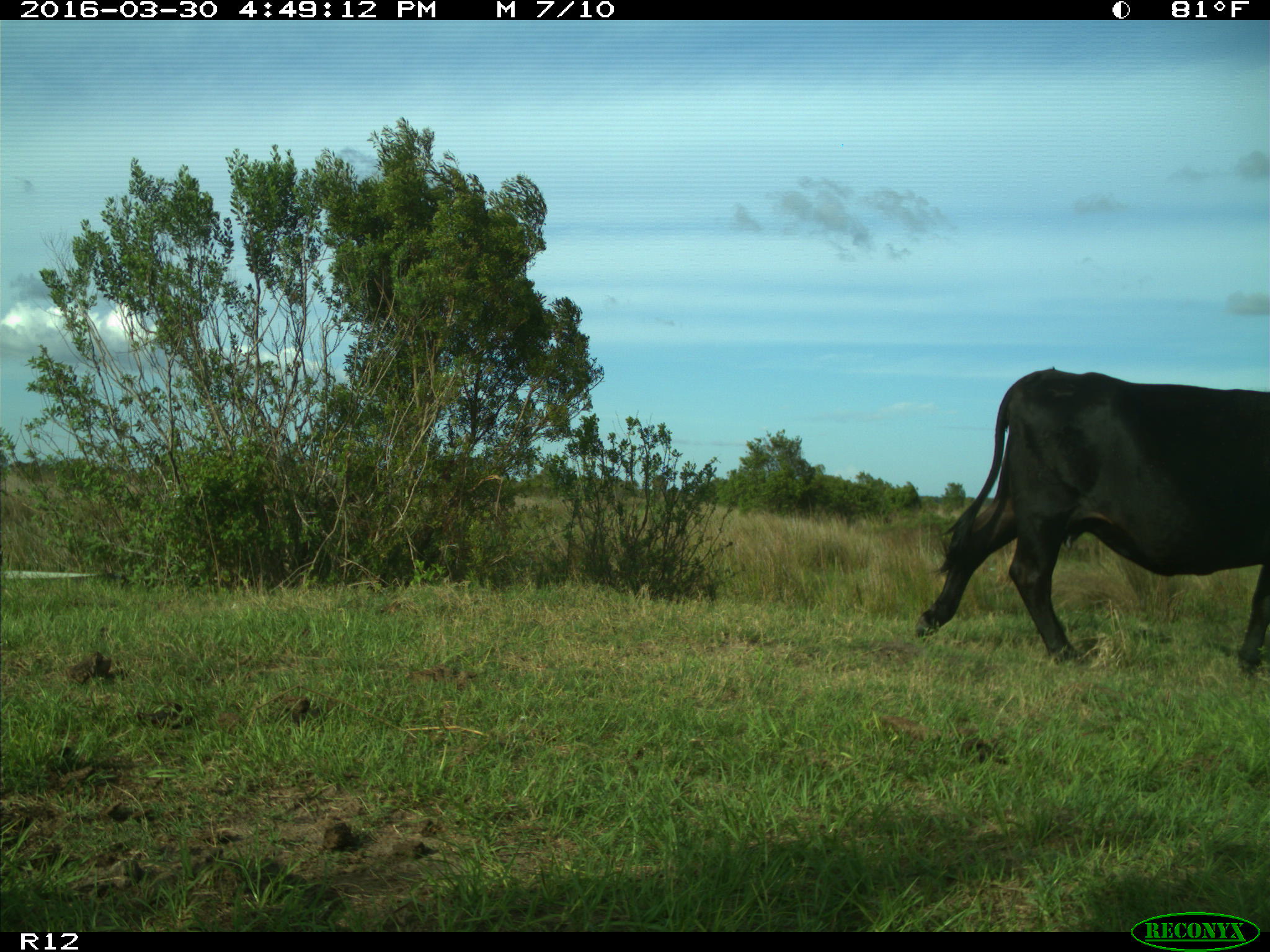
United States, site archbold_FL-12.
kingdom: Animalia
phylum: Chordata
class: Mammalia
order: Artiodactyla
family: Bovidae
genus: Bos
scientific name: Bos taurus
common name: domestic cow